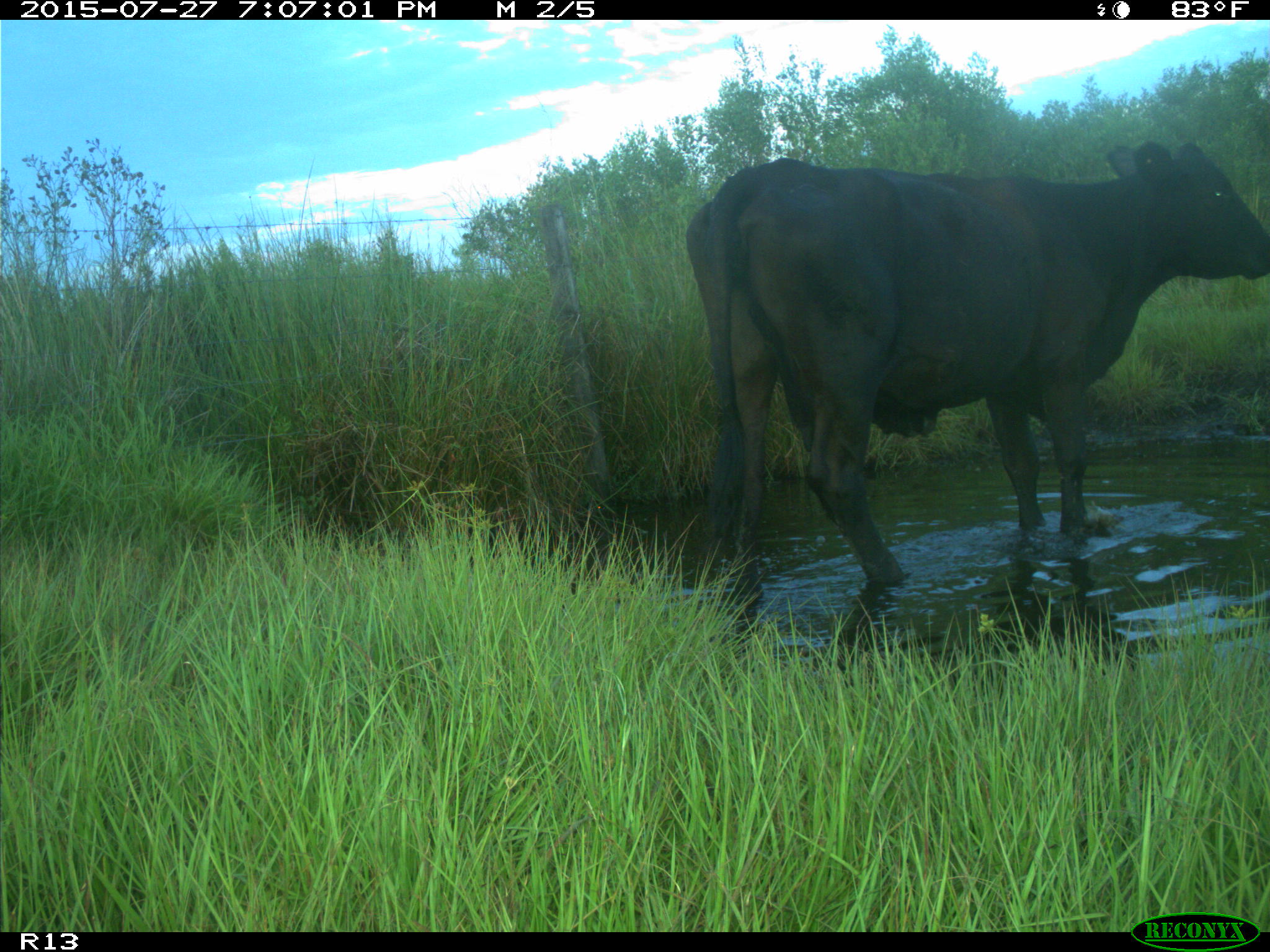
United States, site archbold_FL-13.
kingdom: Animalia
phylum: Chordata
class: Mammalia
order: Artiodactyla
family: Bovidae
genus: Bos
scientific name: Bos taurus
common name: domestic cow